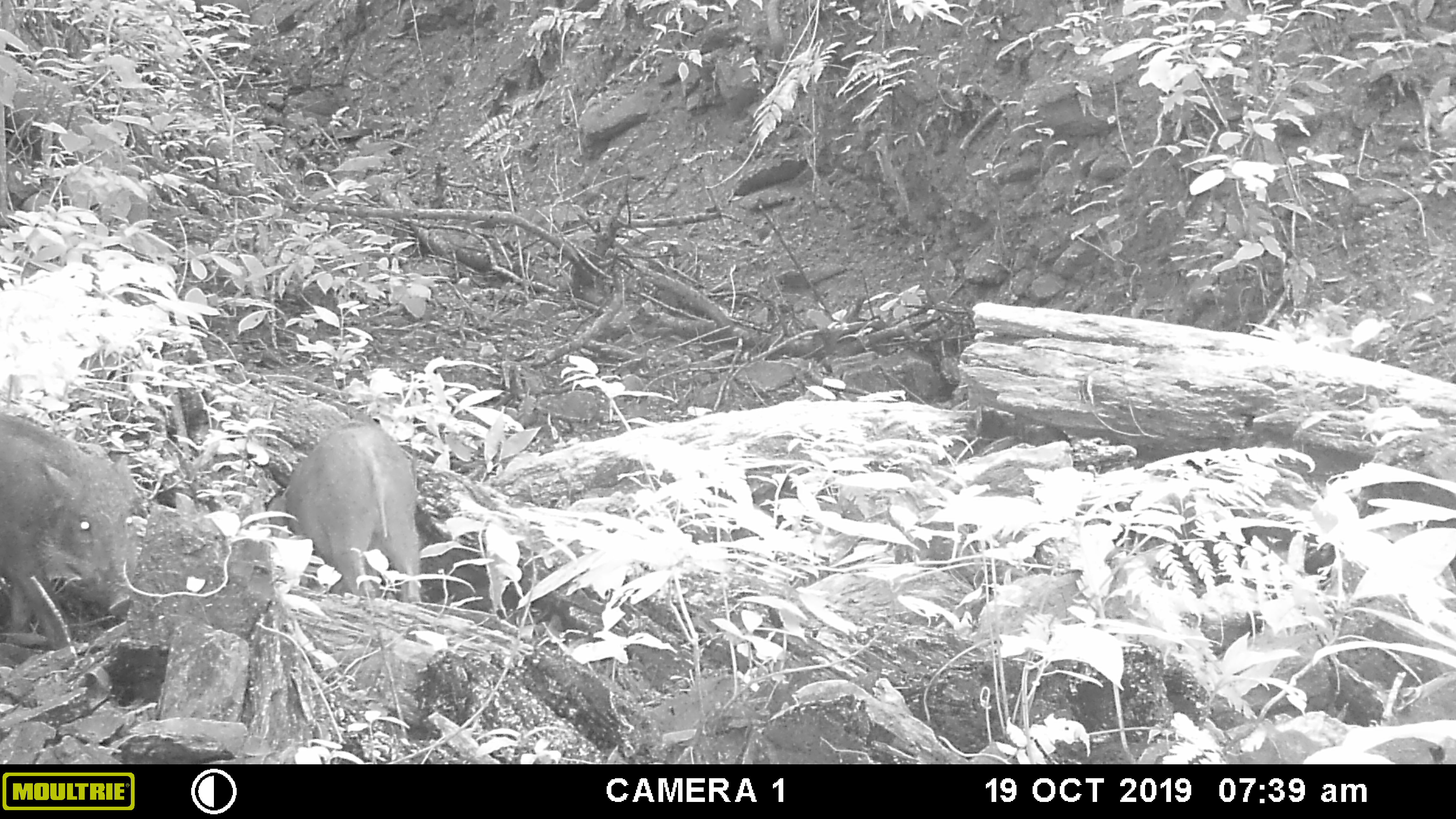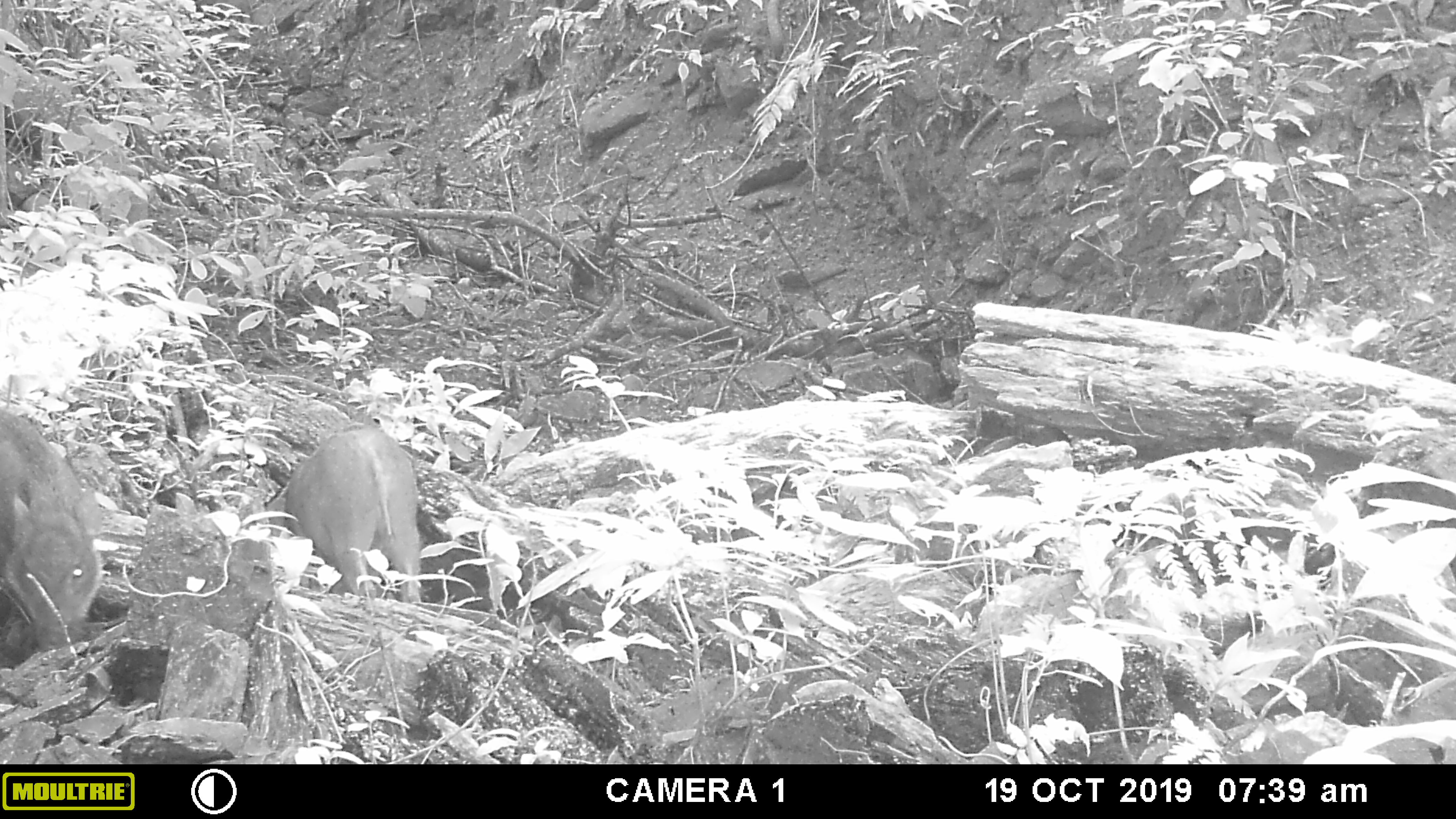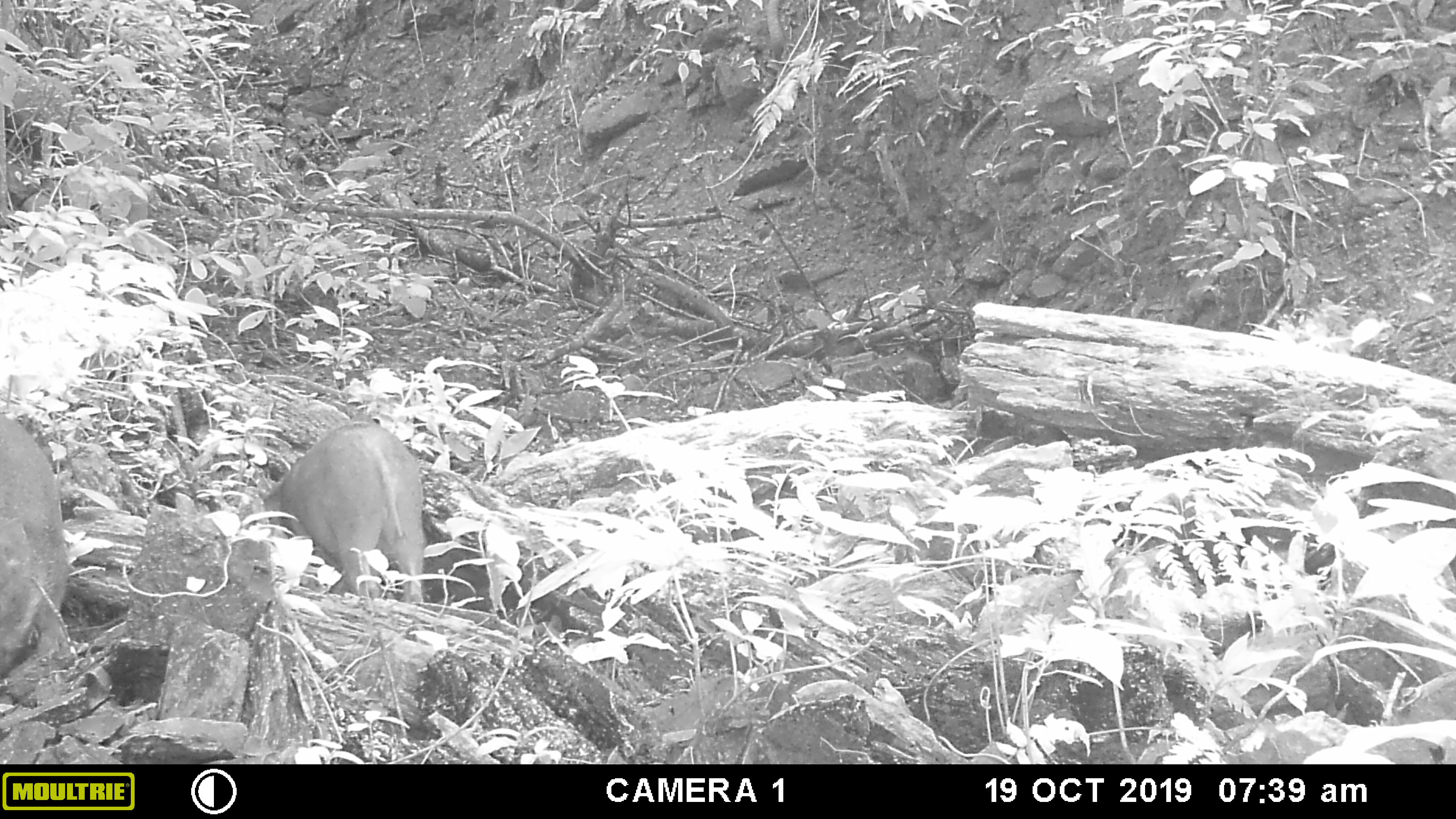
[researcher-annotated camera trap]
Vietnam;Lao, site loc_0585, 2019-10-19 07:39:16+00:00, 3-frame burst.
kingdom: Animalia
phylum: Chordata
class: Mammalia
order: Artiodactyla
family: Suidae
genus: Sus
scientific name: Sus scrofa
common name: eurasian wild pig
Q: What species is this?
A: Eurasian wild pig (Sus scrofa).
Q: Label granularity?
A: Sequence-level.